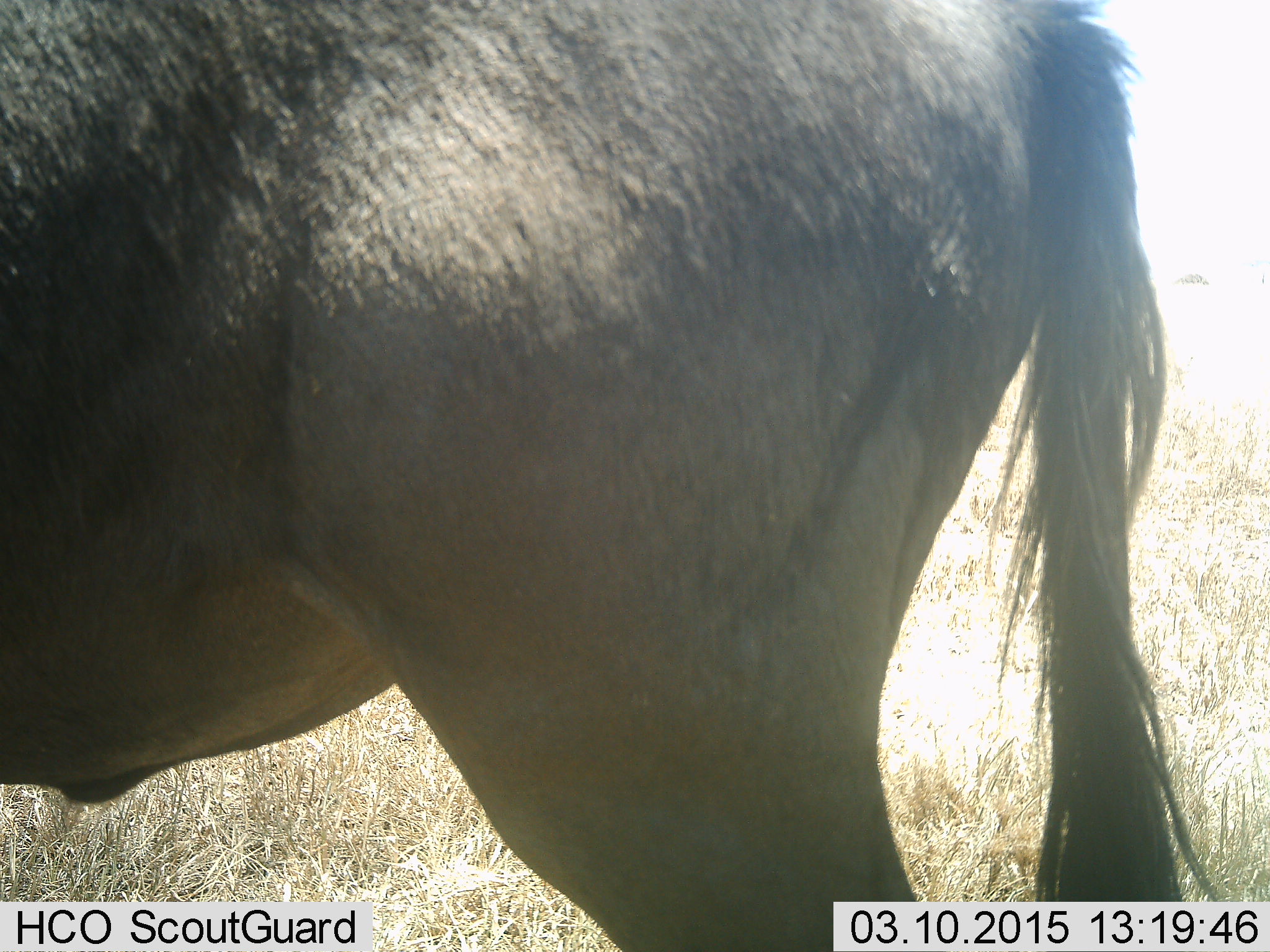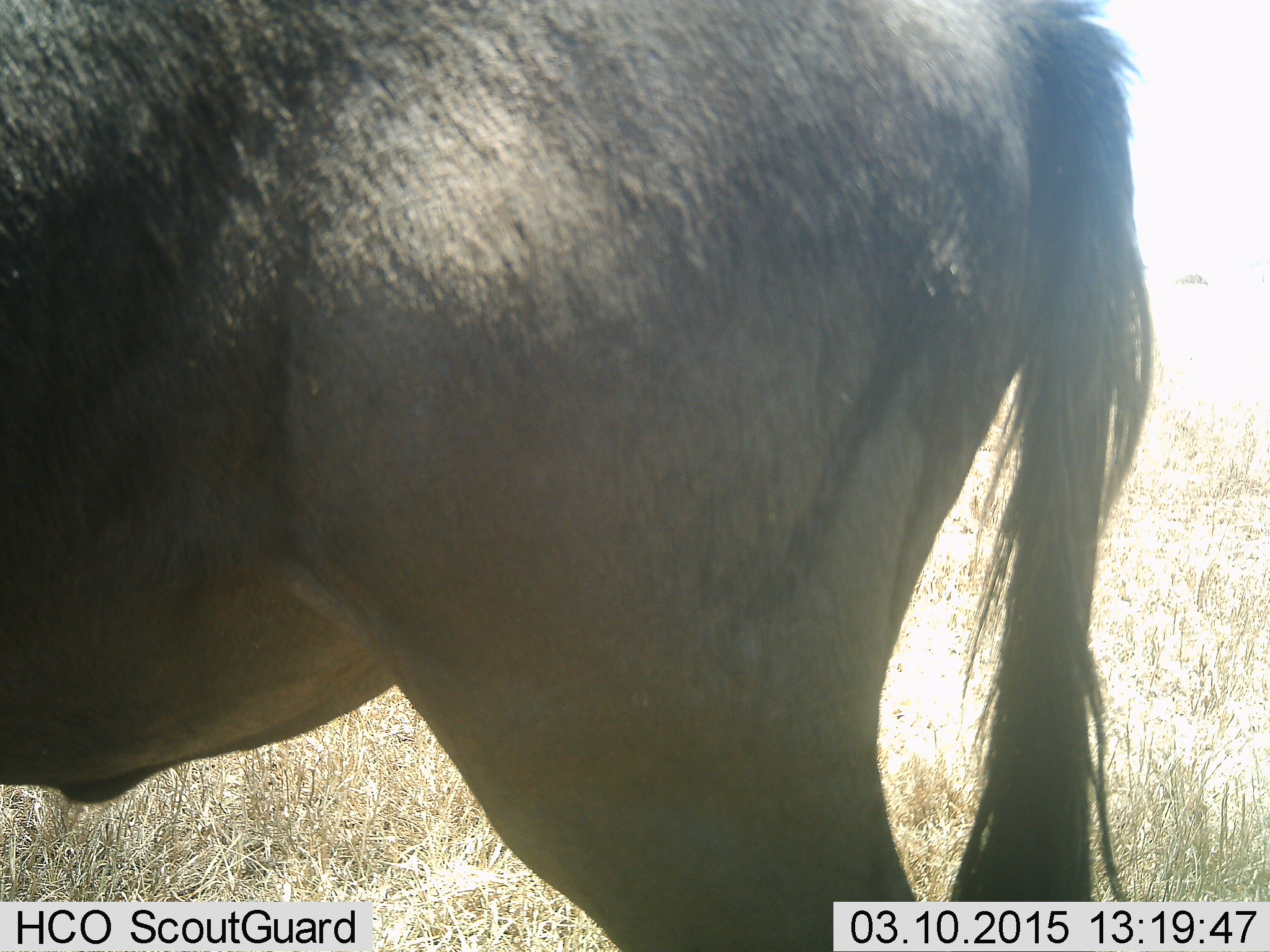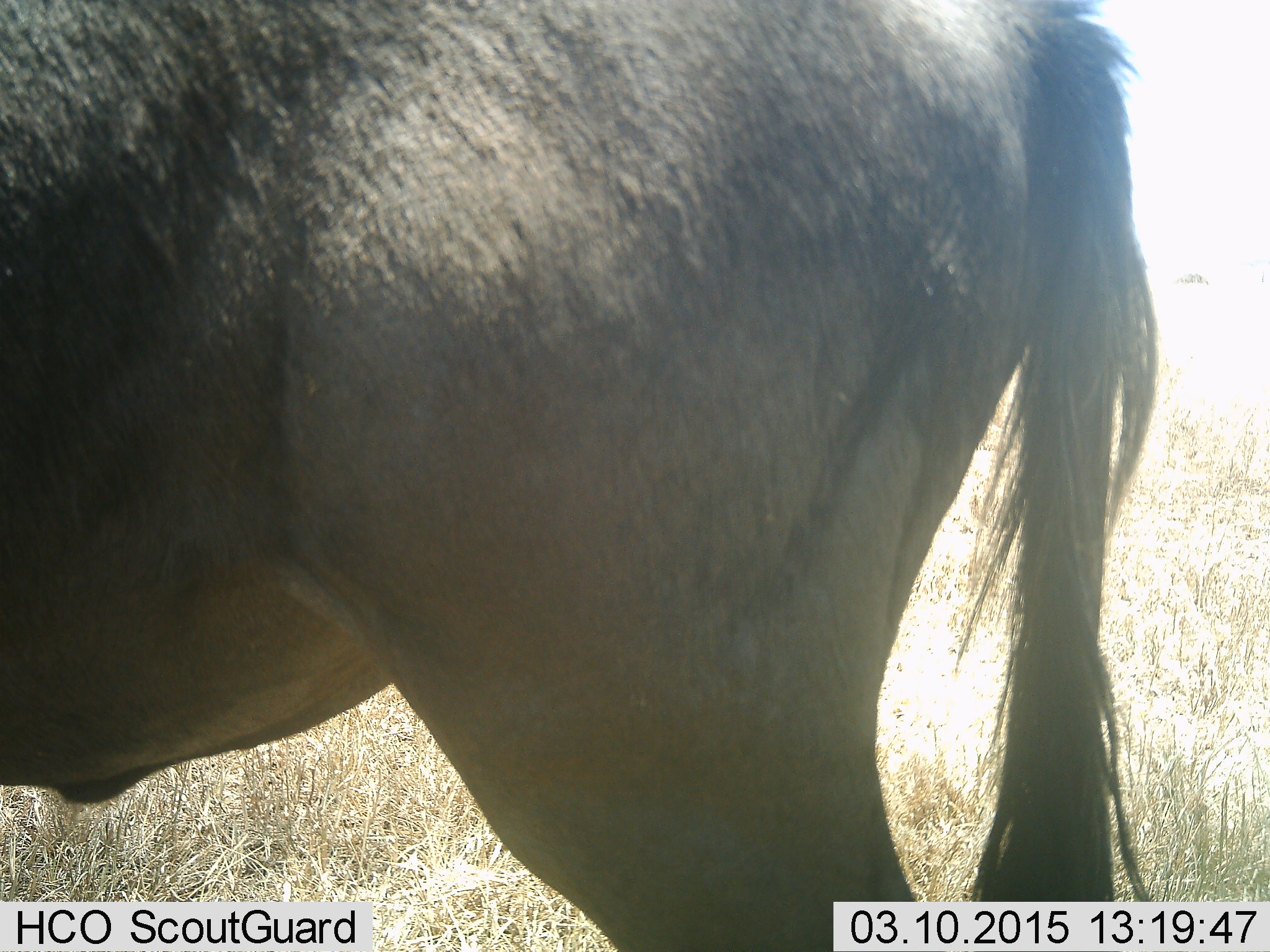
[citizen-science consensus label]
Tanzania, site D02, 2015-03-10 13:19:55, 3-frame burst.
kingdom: Animalia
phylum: Chordata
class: Mammalia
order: Artiodactyla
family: Bovidae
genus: Connochaetes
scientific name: Connochaetes taurinus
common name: blue wildebeest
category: wildebeest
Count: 1.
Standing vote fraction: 100%.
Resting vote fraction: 0%.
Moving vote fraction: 0%.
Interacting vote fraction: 0%.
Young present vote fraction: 0%.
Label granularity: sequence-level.